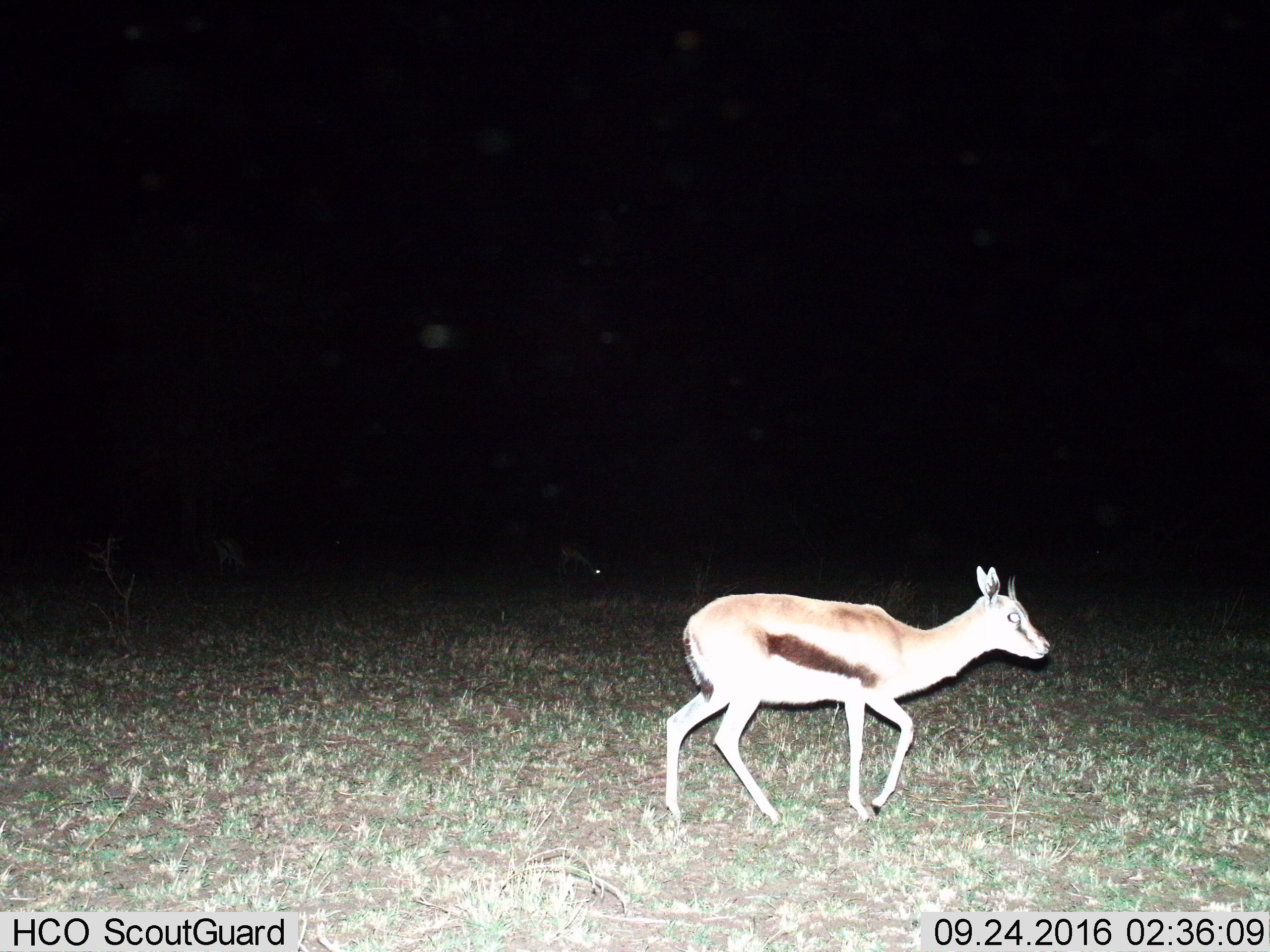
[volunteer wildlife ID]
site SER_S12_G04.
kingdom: Animalia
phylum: Chordata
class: Mammalia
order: Artiodactyla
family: Bovidae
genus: Eudorcas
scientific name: Eudorcas thomsonii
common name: thomson's gazelle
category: gazellethomsons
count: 1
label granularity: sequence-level